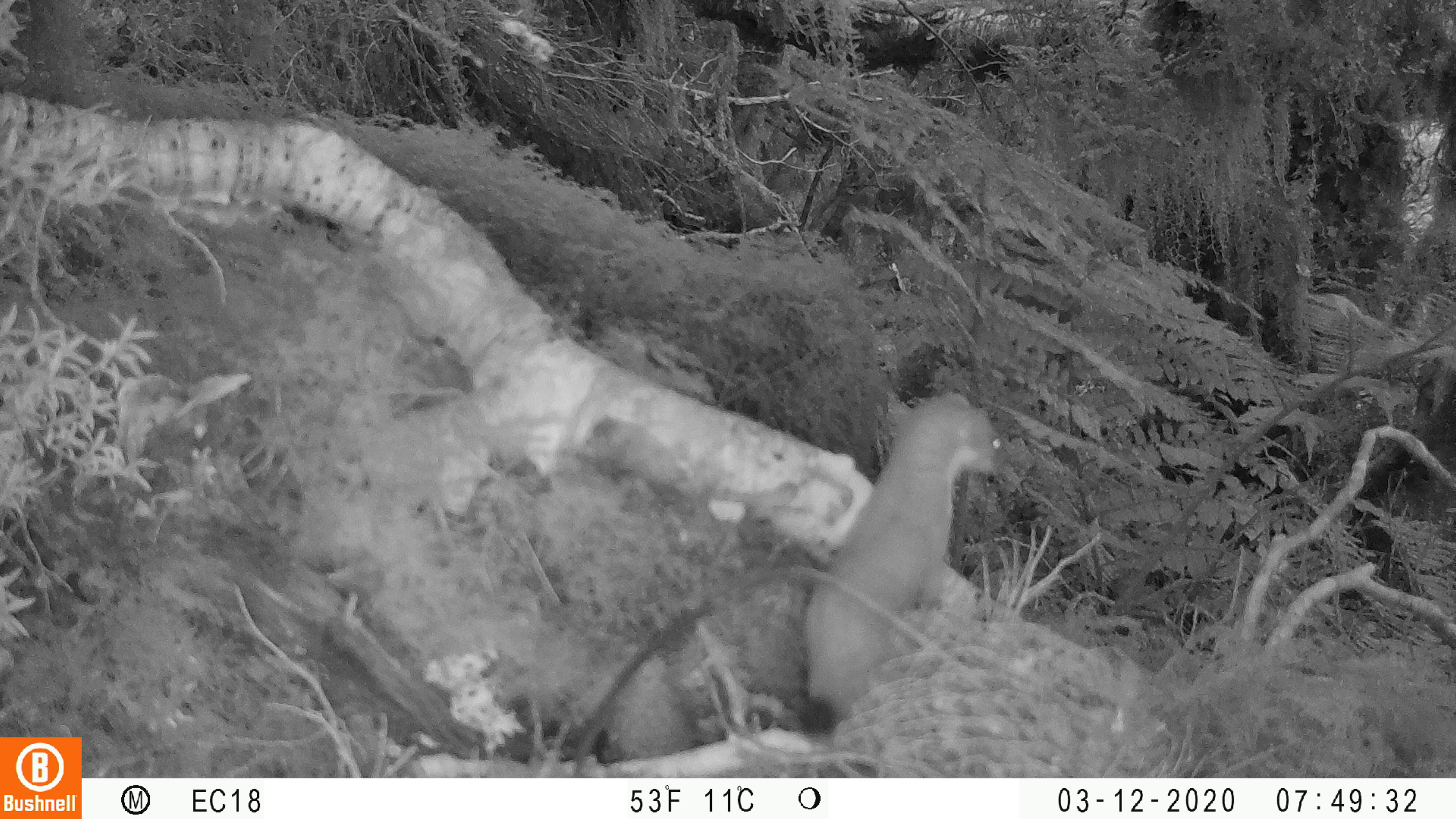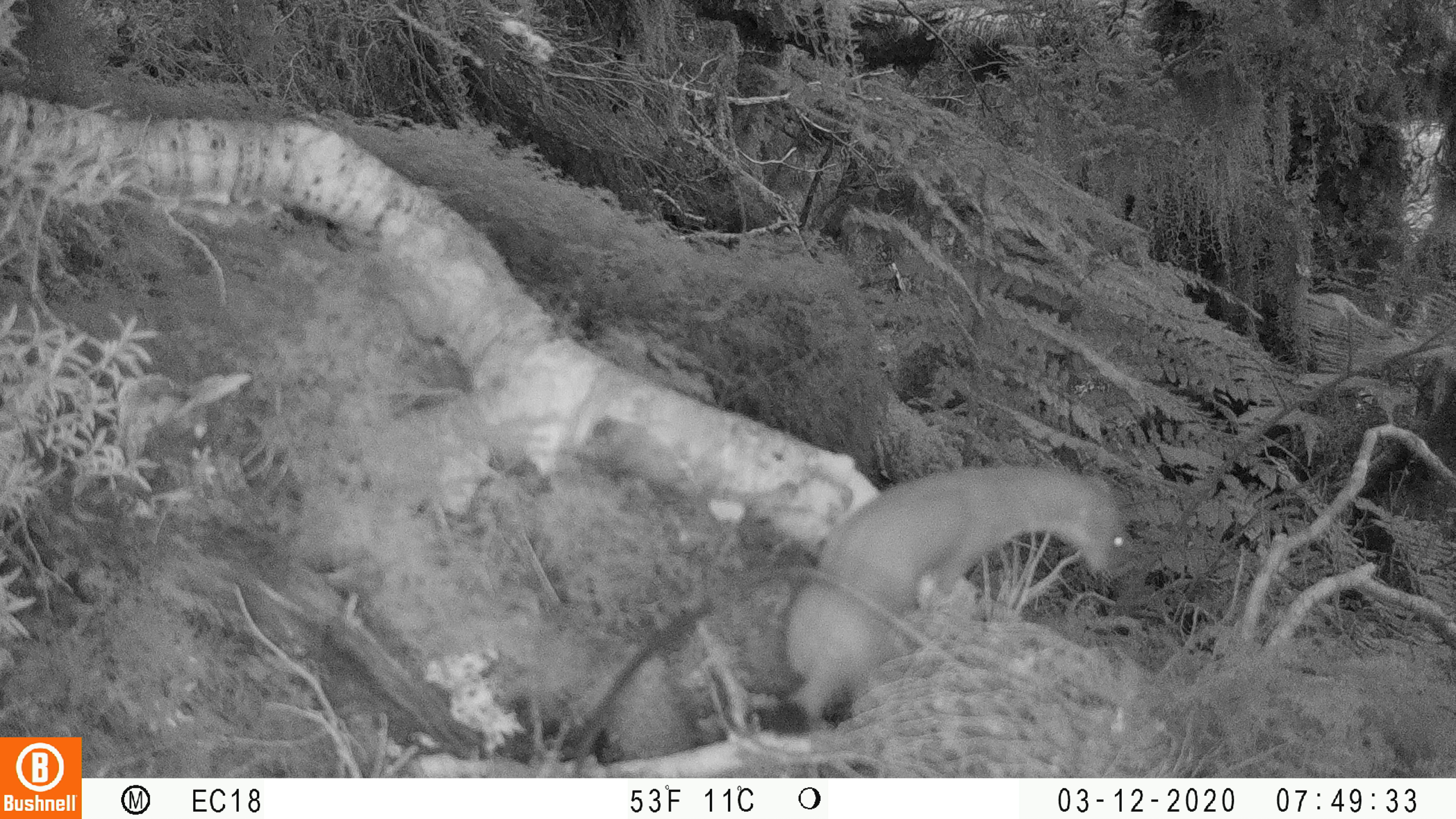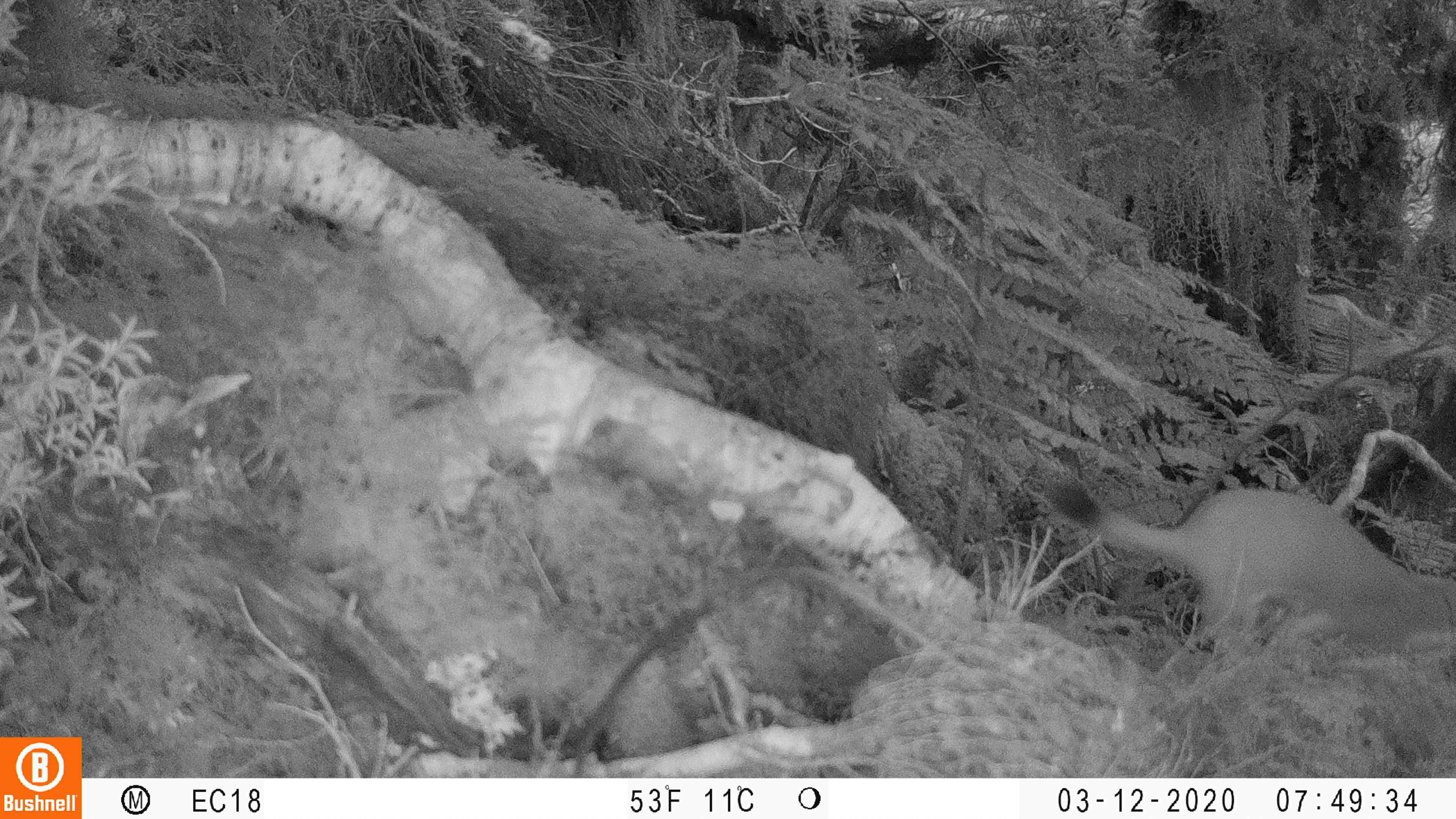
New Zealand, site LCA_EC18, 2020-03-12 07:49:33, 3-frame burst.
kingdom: Animalia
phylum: Chordata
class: Mammalia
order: Carnivora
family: Mustelidae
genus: Mustela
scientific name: Mustela erminea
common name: stoat